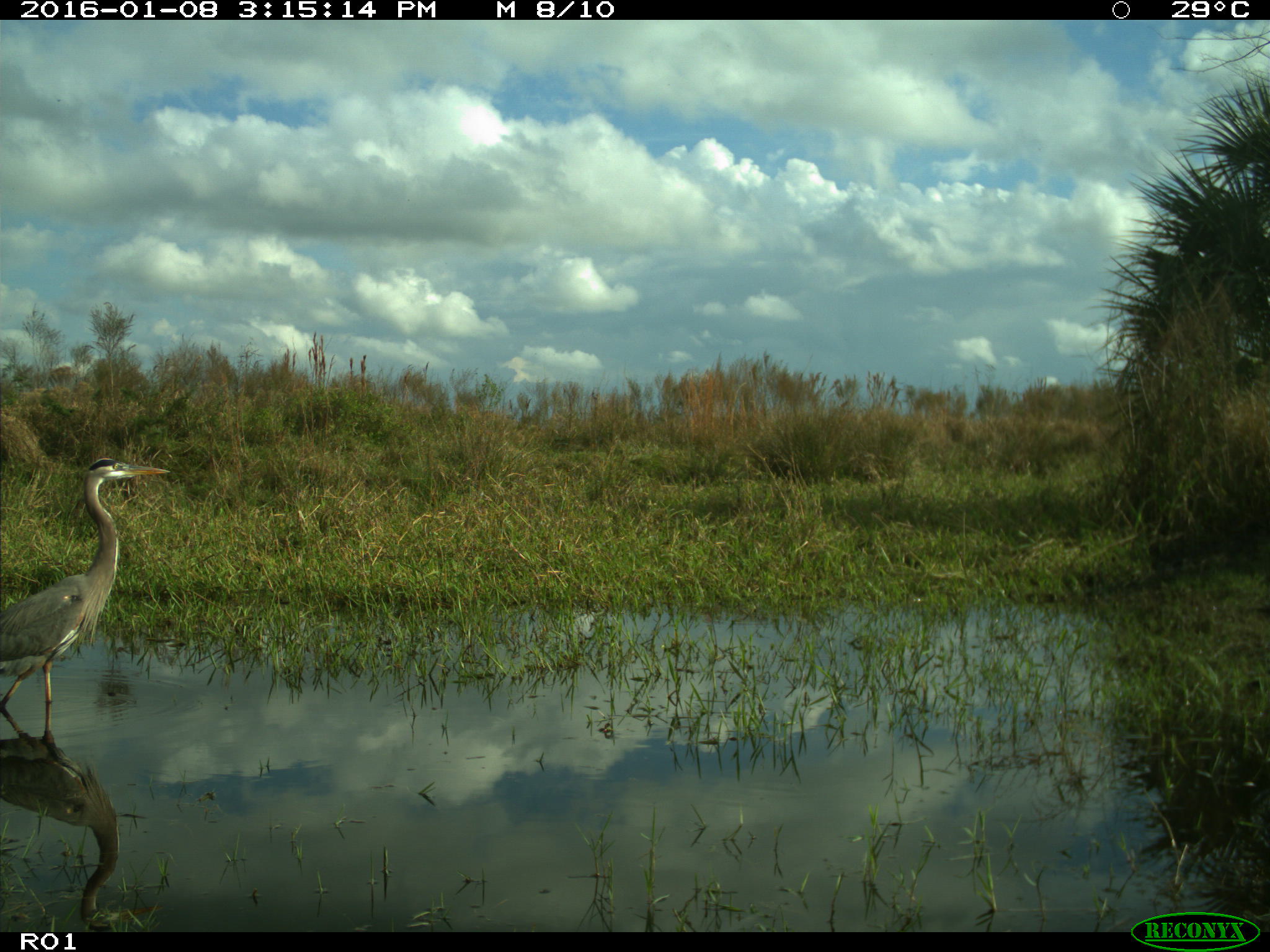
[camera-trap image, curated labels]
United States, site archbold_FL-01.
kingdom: Animalia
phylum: Chordata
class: Aves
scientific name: Aves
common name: birds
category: unidentified bird